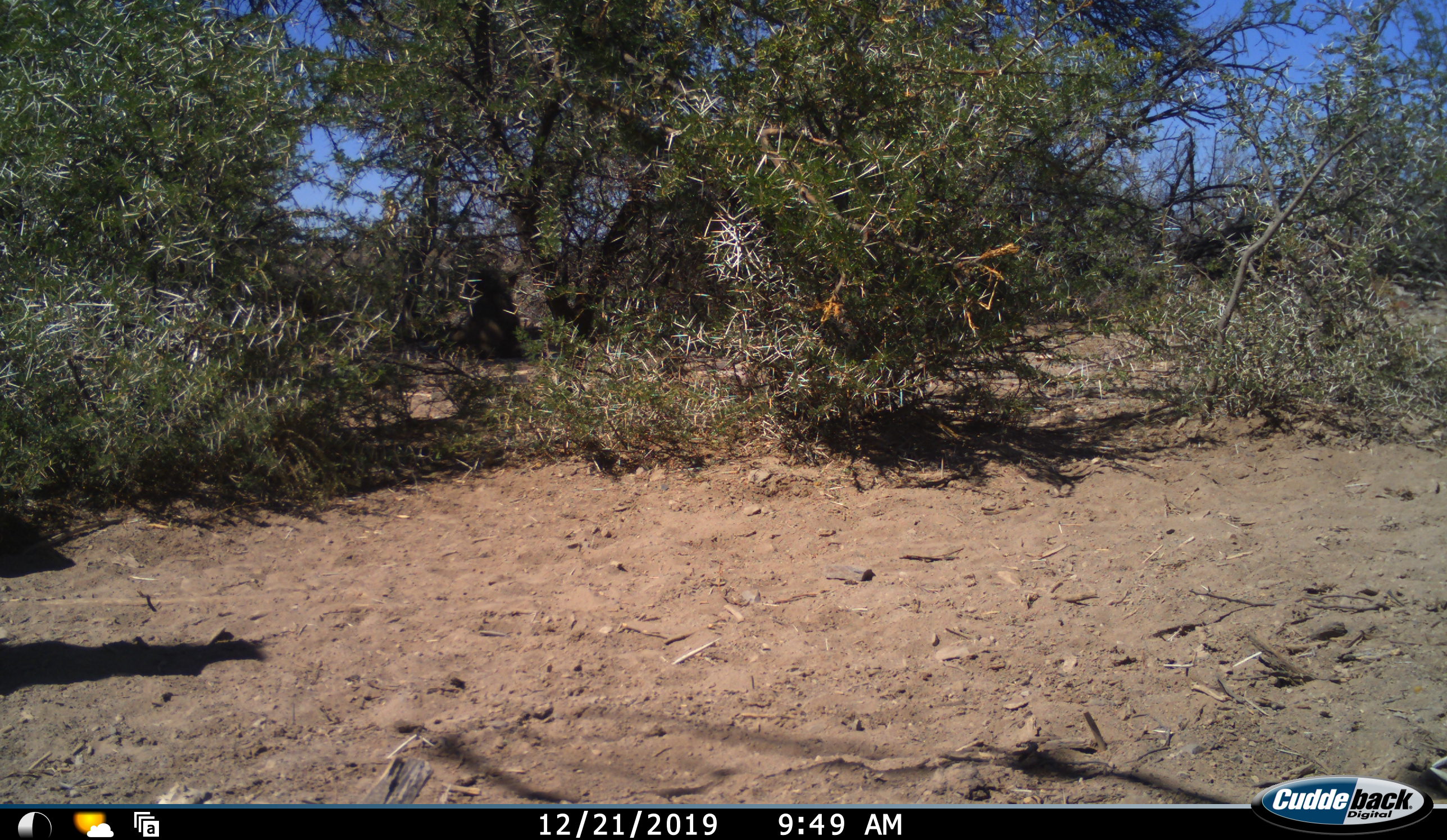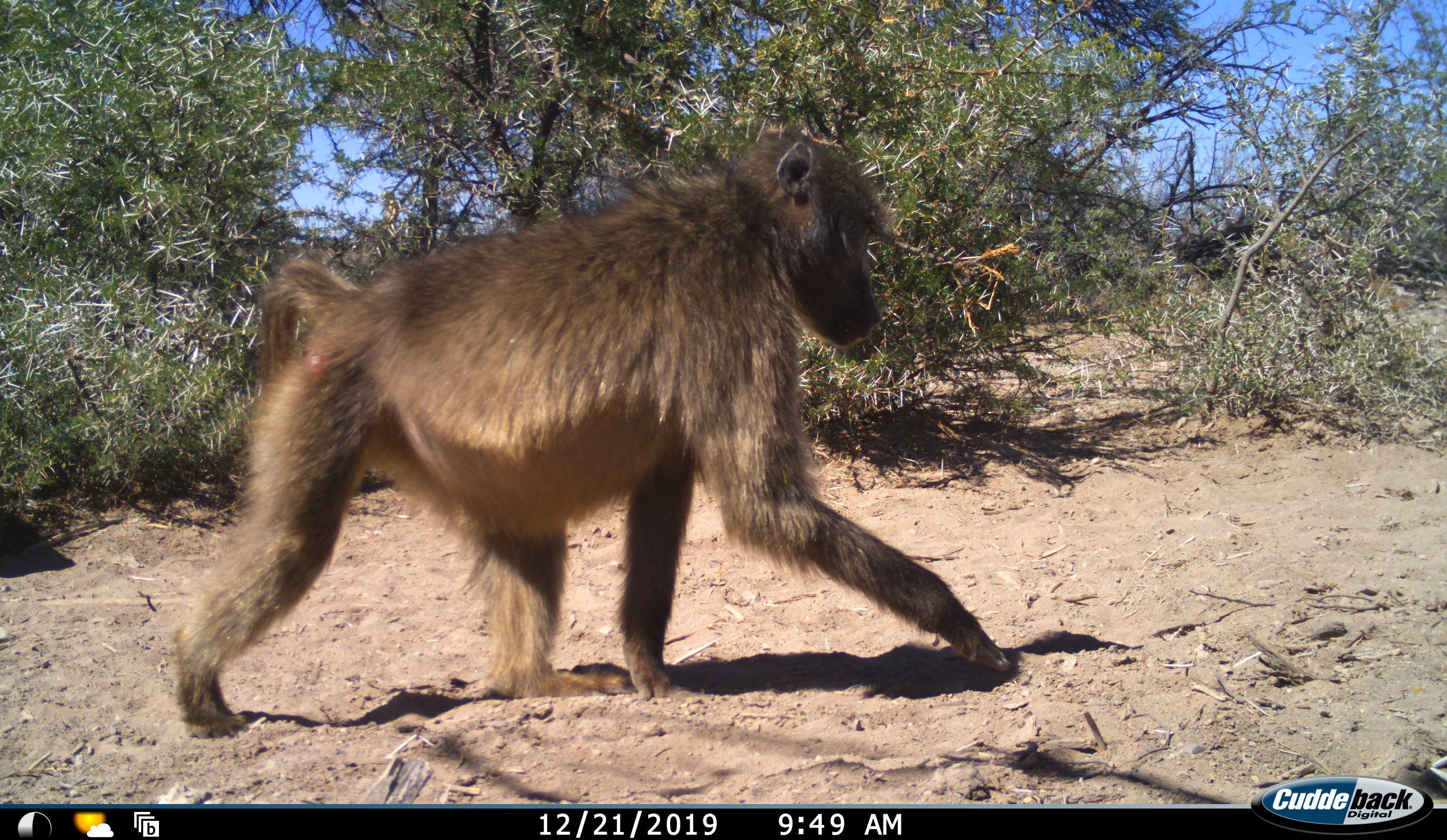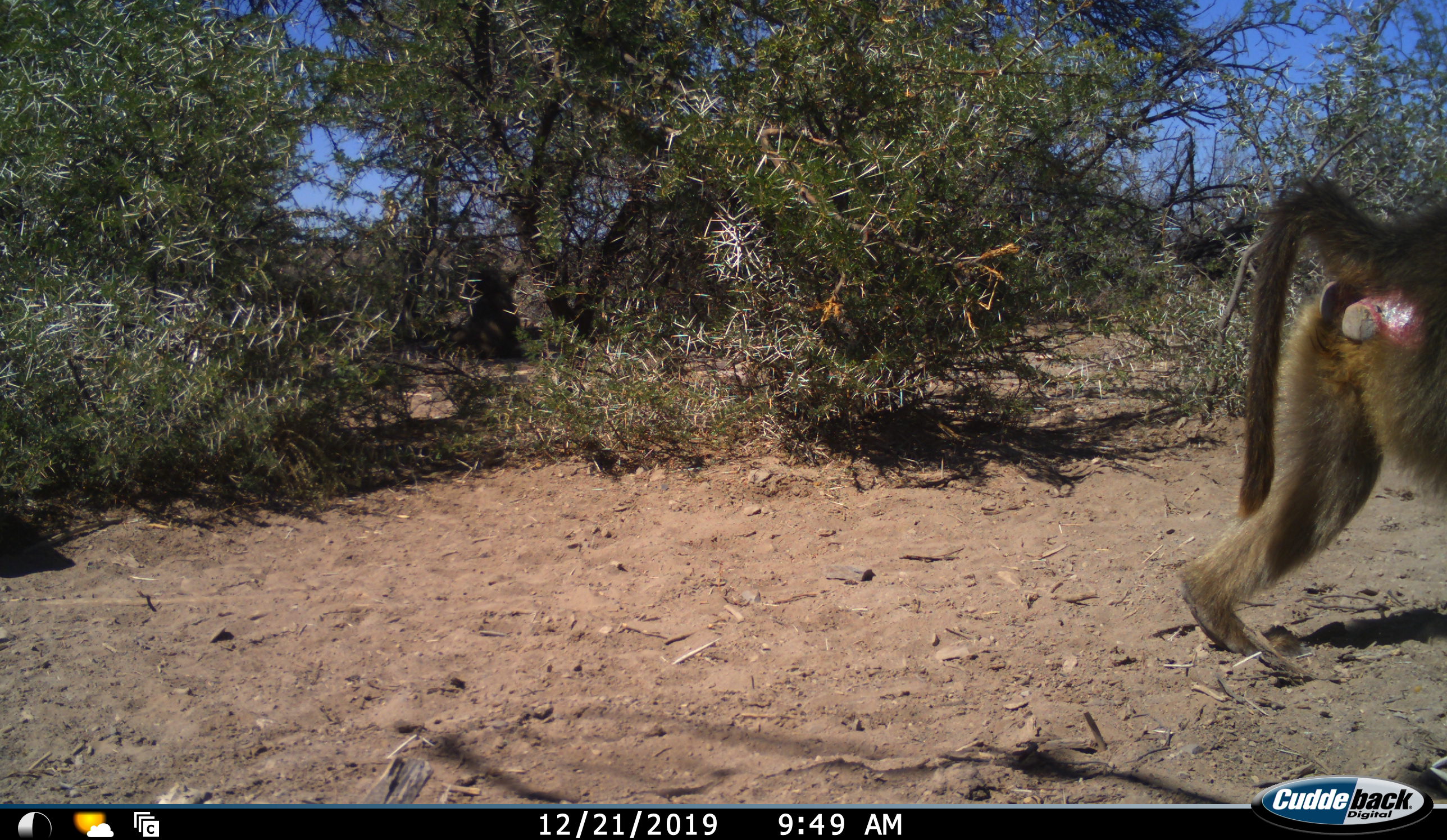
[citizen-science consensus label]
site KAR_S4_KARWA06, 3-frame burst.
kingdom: Animalia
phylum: Chordata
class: Mammalia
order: Primates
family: Cercopithecidae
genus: Papio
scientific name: Papio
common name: baboon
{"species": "baboon (Papio)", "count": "1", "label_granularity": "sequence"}